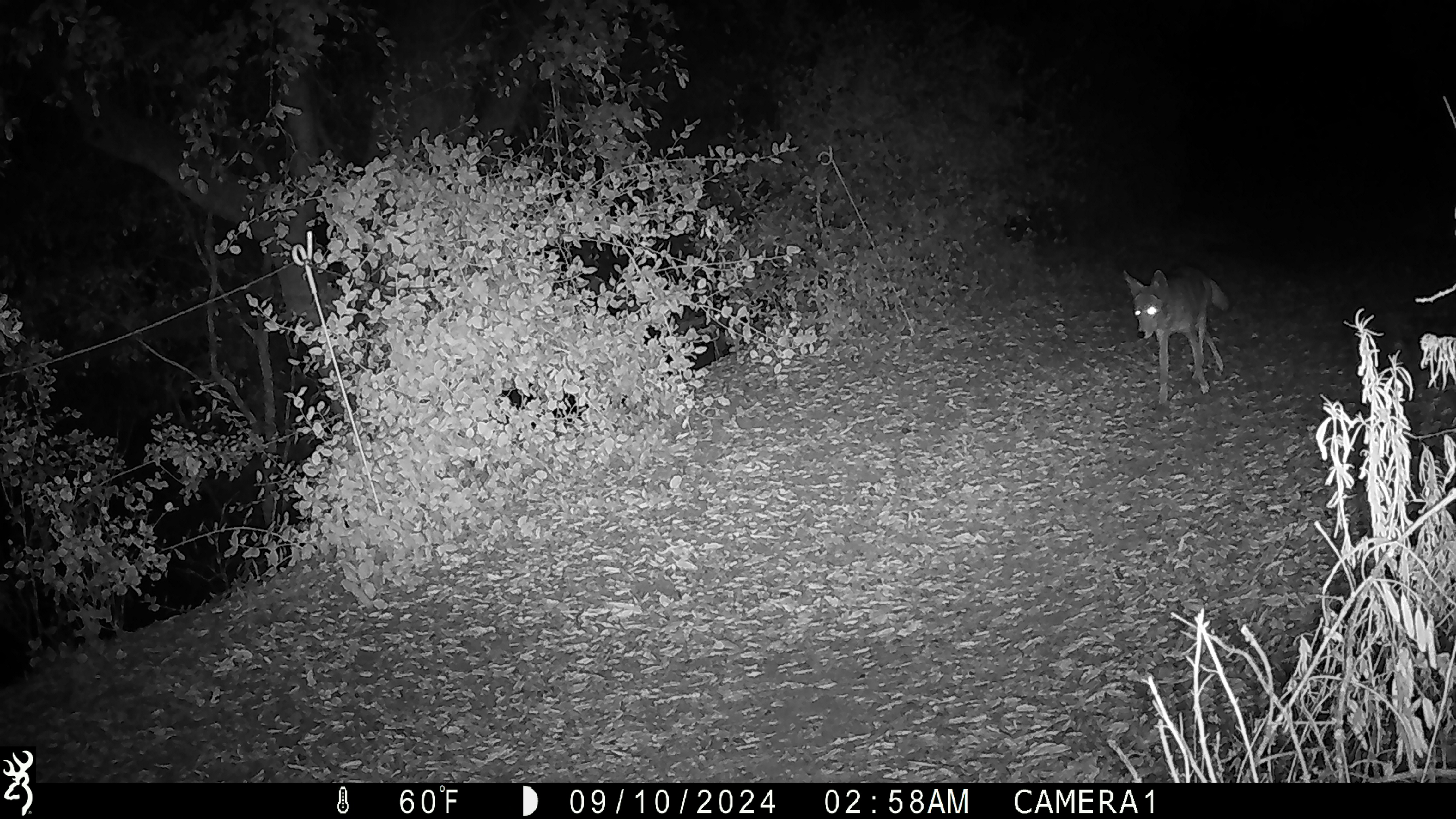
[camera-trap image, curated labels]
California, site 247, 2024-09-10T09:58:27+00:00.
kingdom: Animalia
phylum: Chordata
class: Mammalia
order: Carnivora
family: Canidae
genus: Canis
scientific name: Canis latrans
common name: coyote